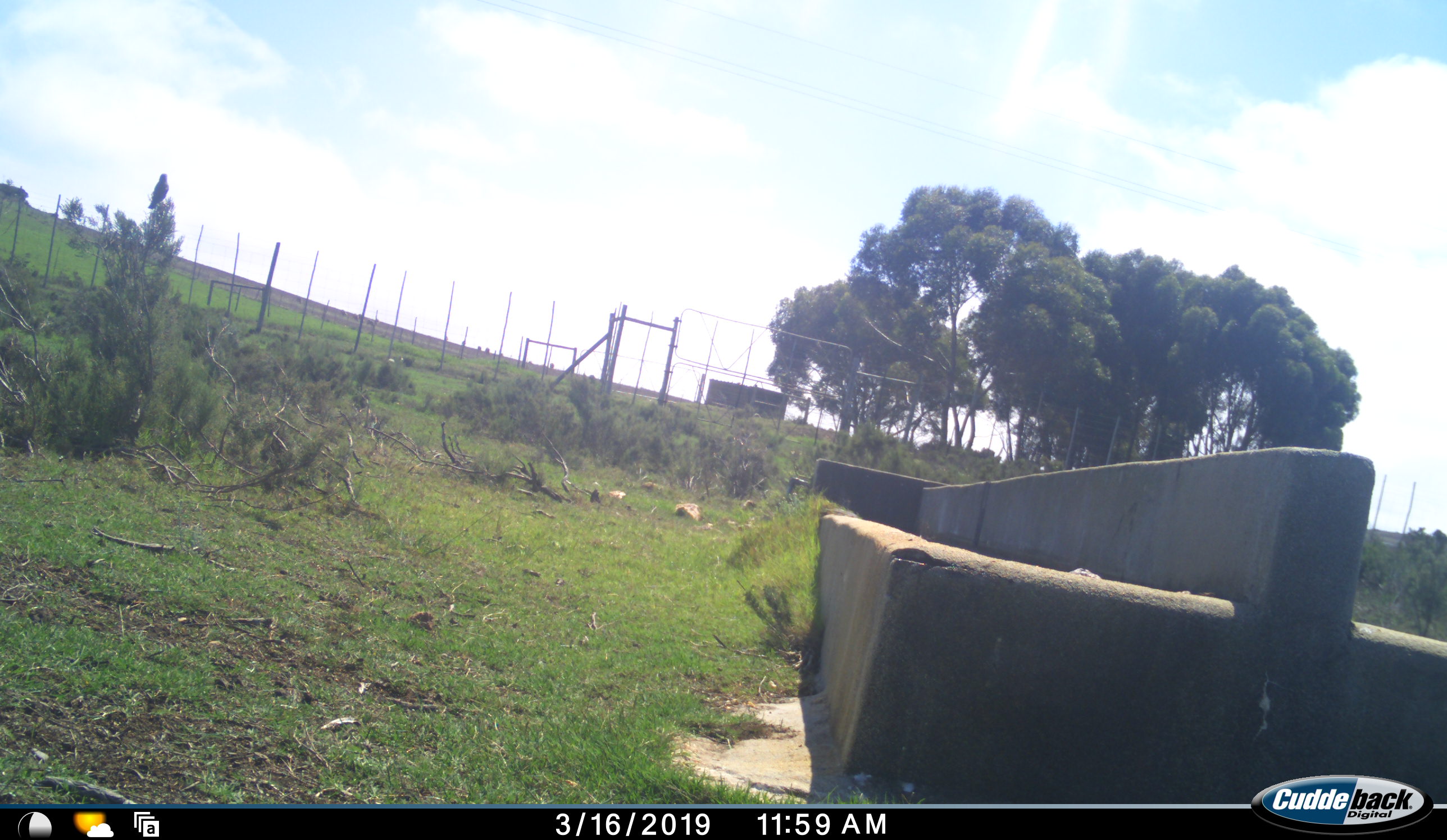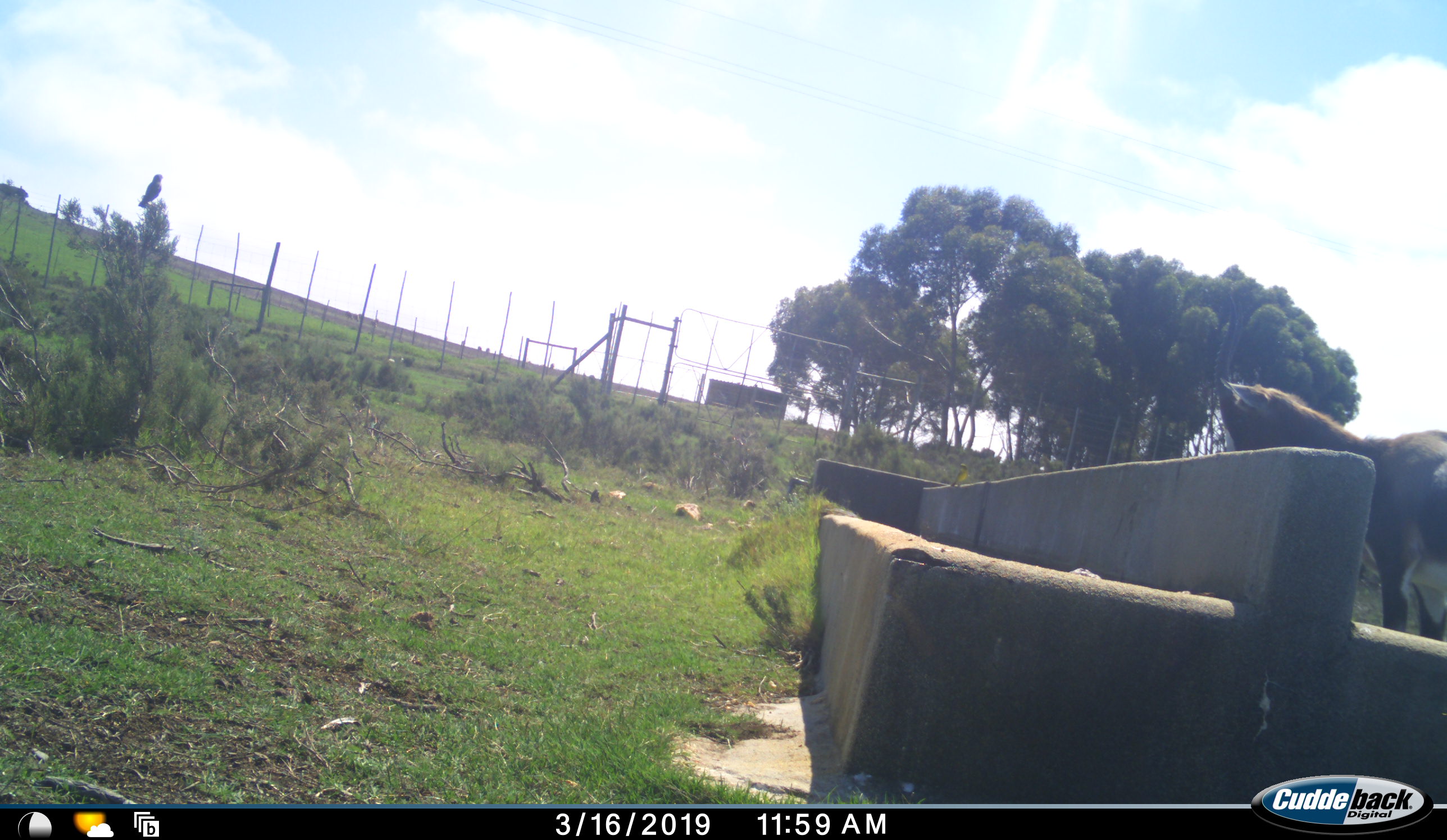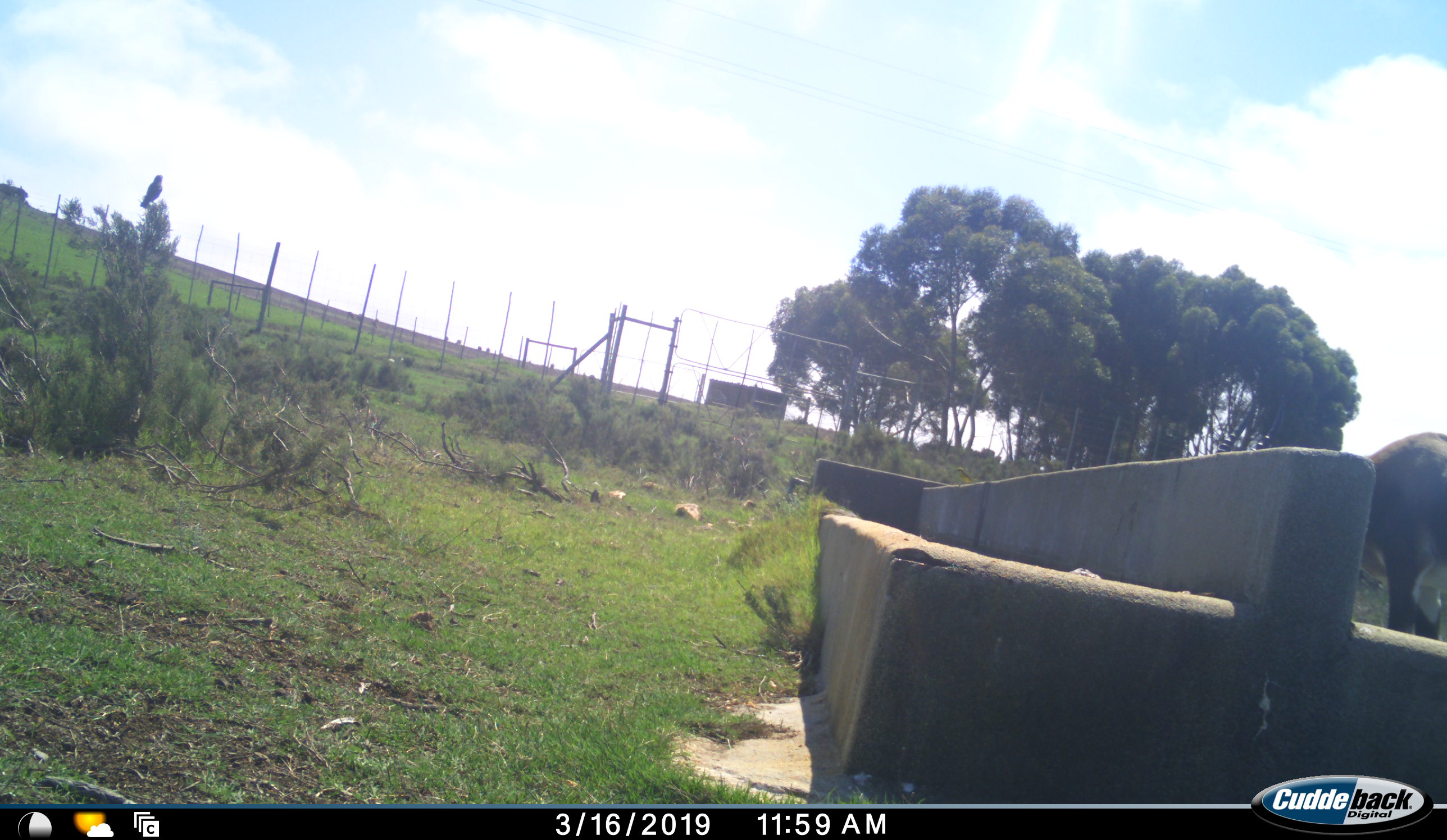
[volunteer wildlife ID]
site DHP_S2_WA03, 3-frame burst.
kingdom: Animalia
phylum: Chordata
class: Mammalia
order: Artiodactyla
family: Bovidae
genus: Damaliscus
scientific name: Damaliscus pygargus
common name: bontebok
Bontebok (Damaliscus pygargus), count 1. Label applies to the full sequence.